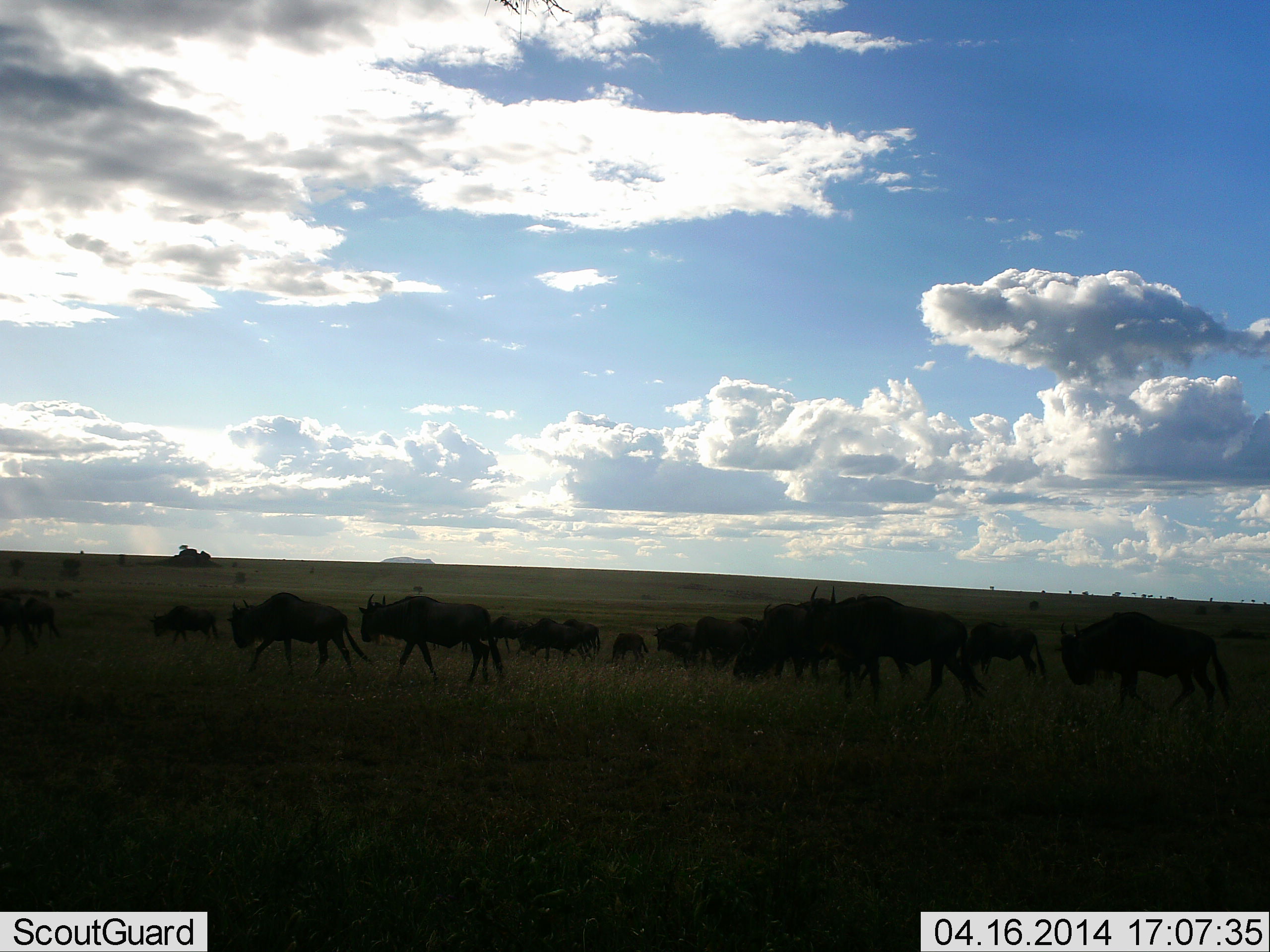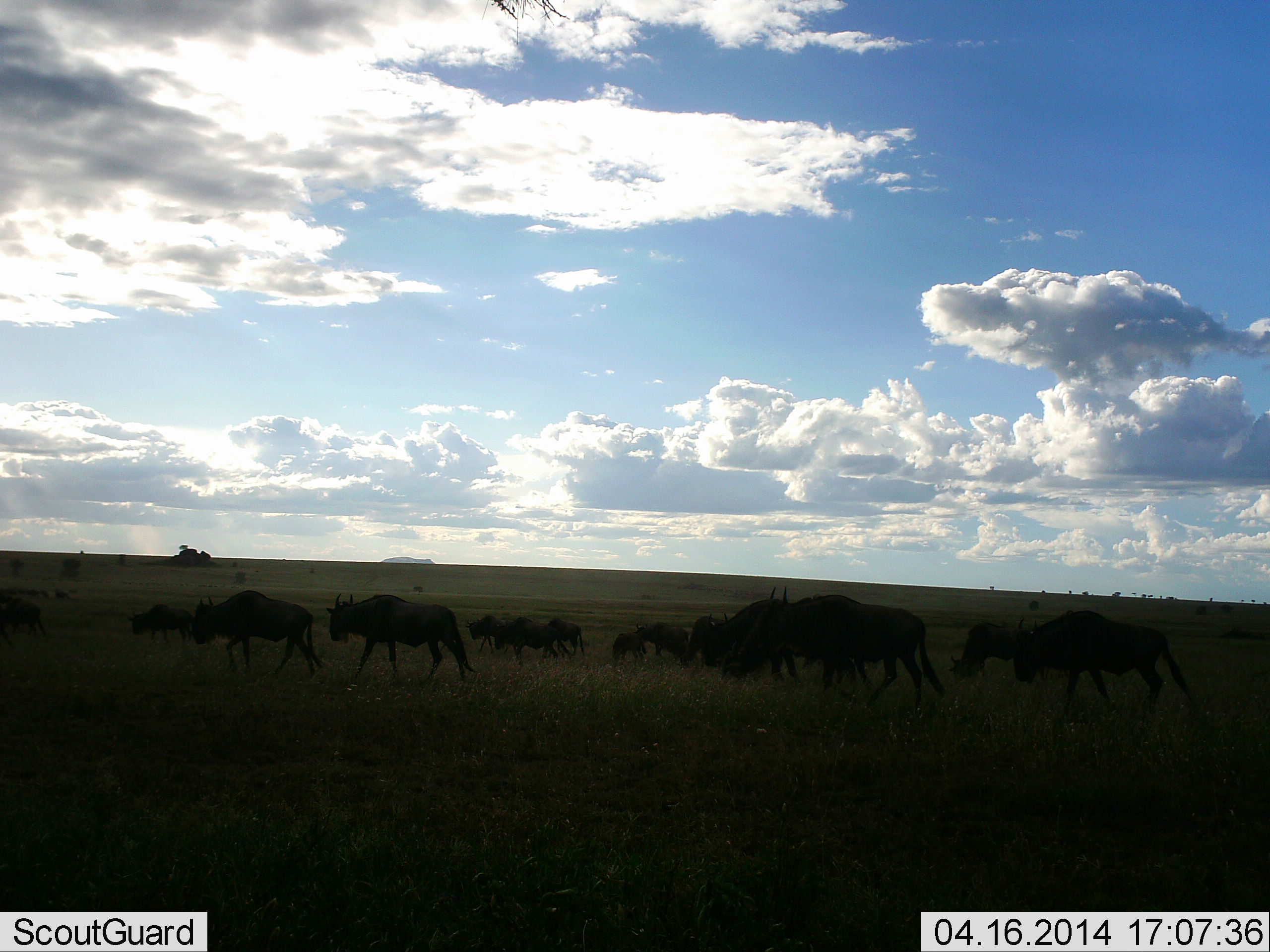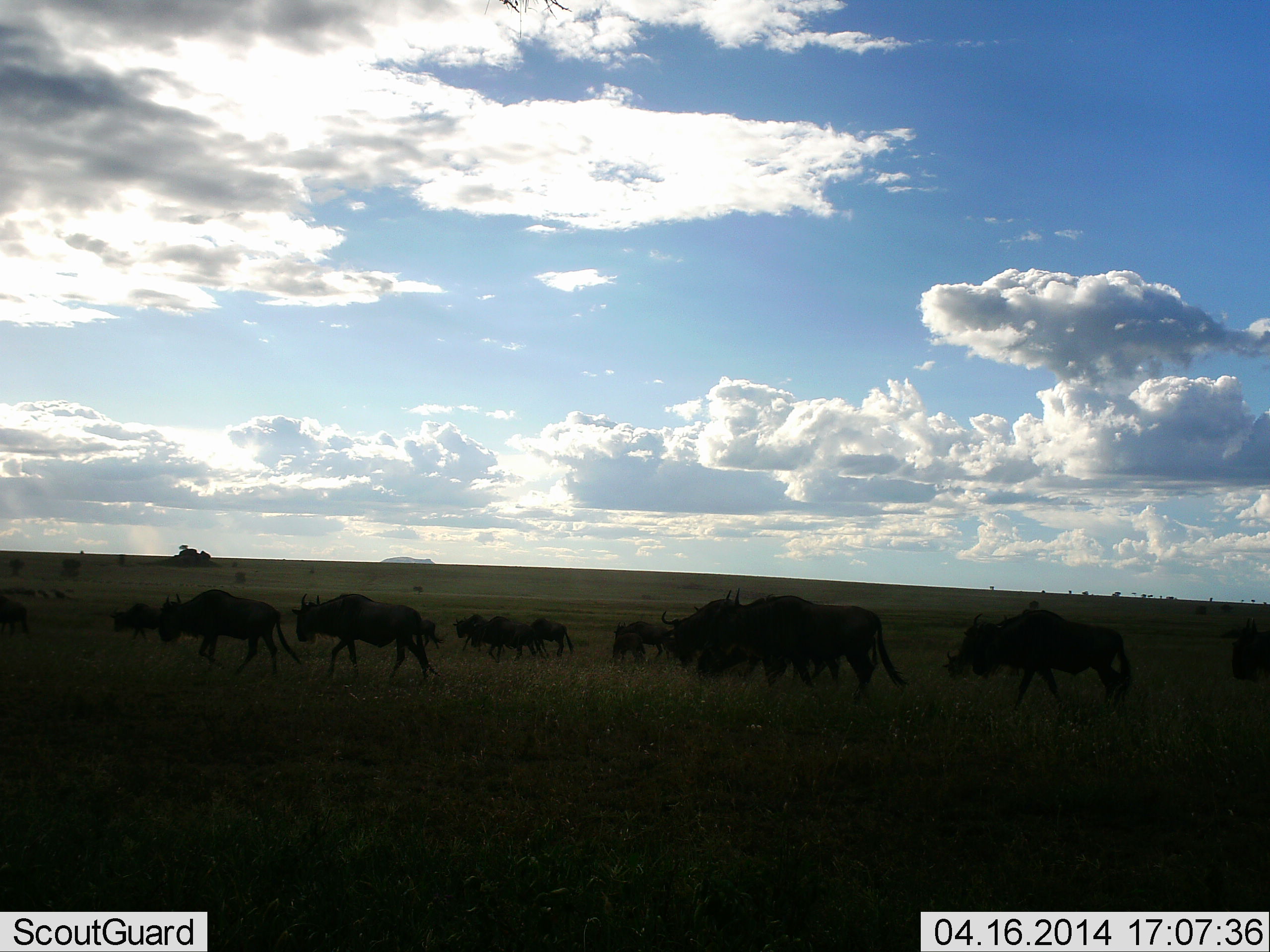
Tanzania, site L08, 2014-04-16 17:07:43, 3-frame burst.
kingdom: Animalia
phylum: Chordata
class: Mammalia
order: Artiodactyla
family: Bovidae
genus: Connochaetes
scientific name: Connochaetes taurinus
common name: blue wildebeest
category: wildebeest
Wildebeest (blue wildebeest) (Connochaetes taurinus), count 11-50. Behavior (volunteer vote fractions): standing 2%, resting 0%, moving 98%, interacting 0%. Young present (vote fraction): 2%. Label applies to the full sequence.